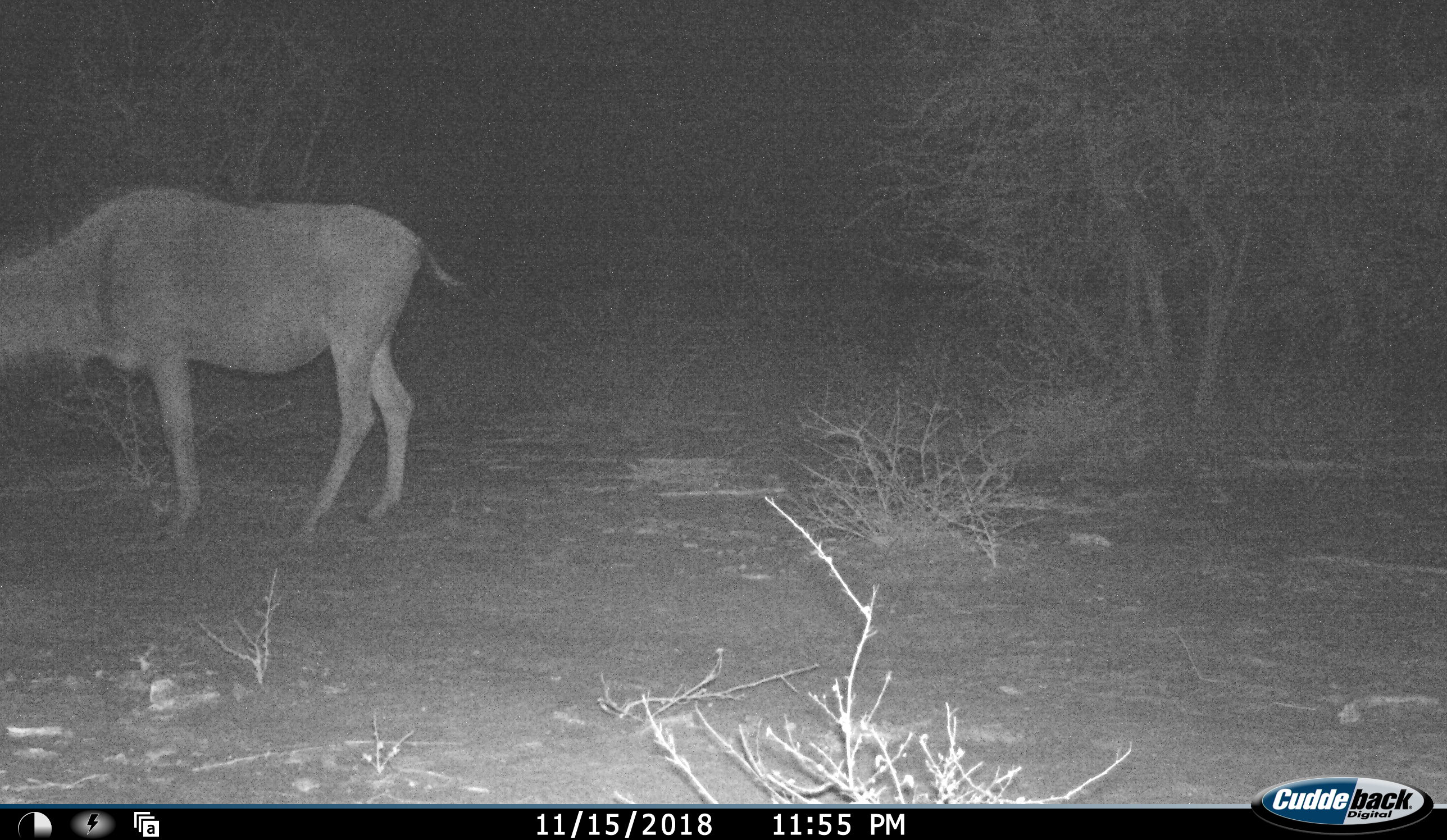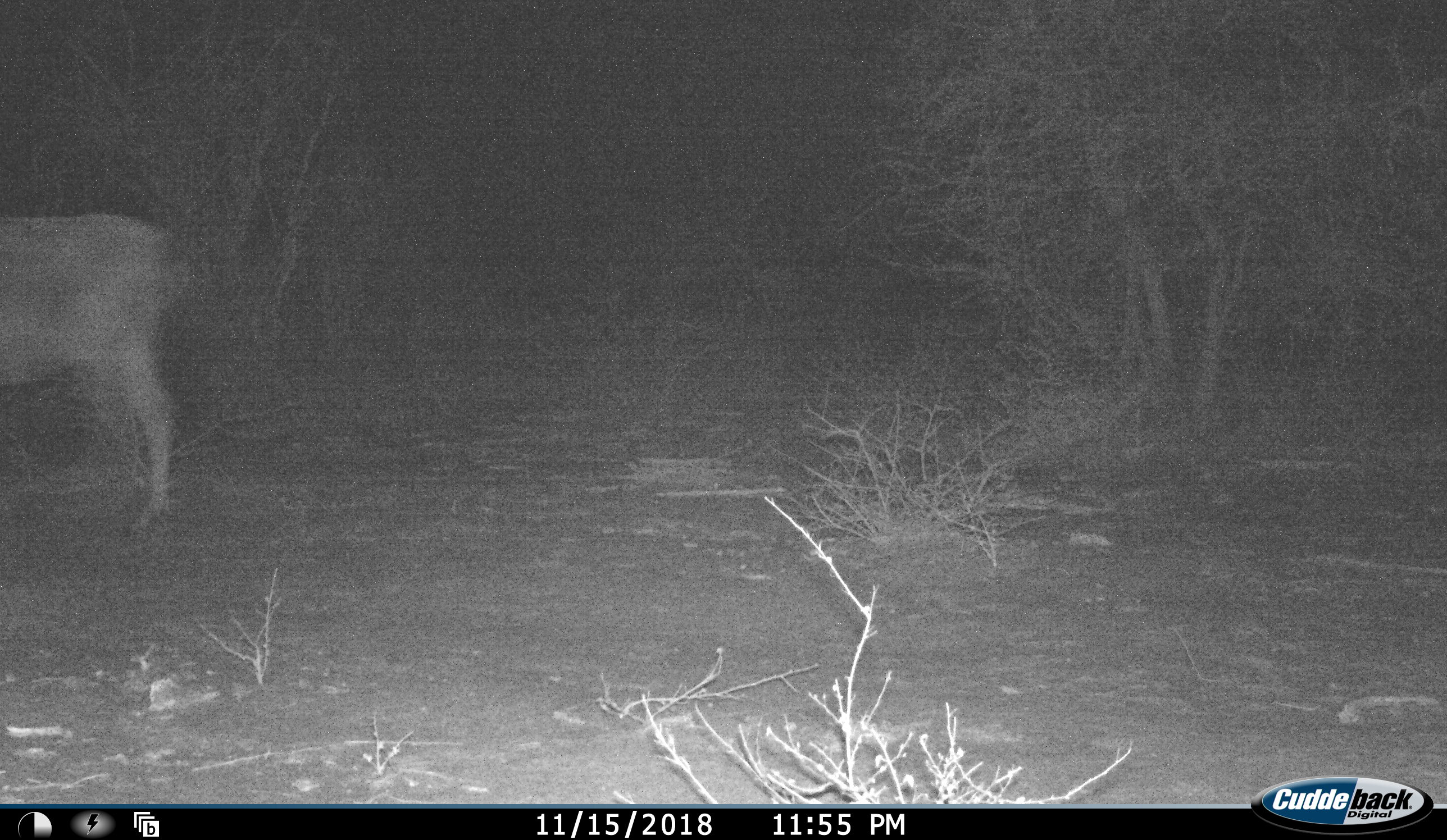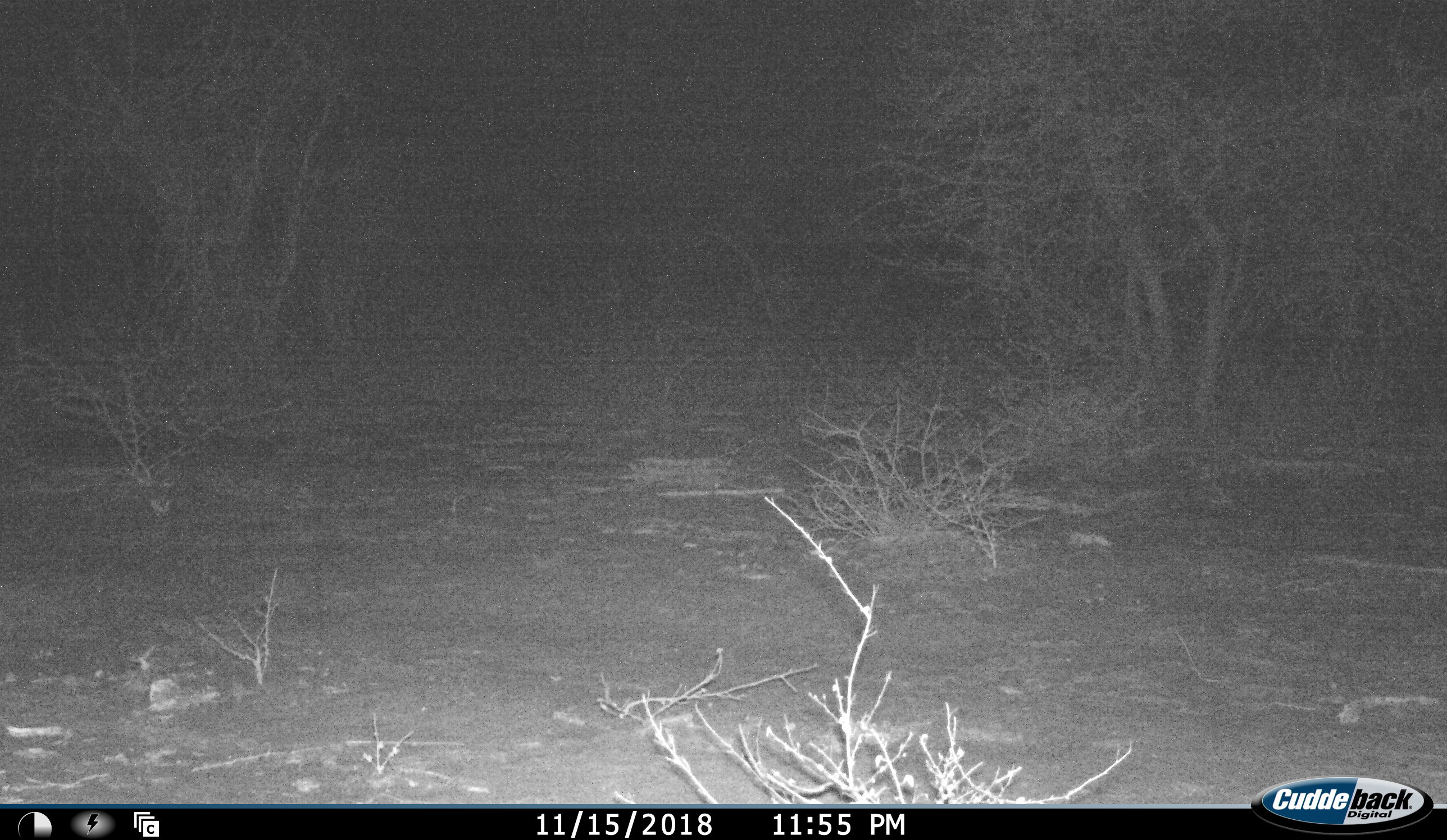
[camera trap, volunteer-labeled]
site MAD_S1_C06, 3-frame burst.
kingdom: Animalia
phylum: Chordata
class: Mammalia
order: Artiodactyla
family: Bovidae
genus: Connochaetes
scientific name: Connochaetes taurinus taurinus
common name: blue wildebeest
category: wildebeestblue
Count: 1.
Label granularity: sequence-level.